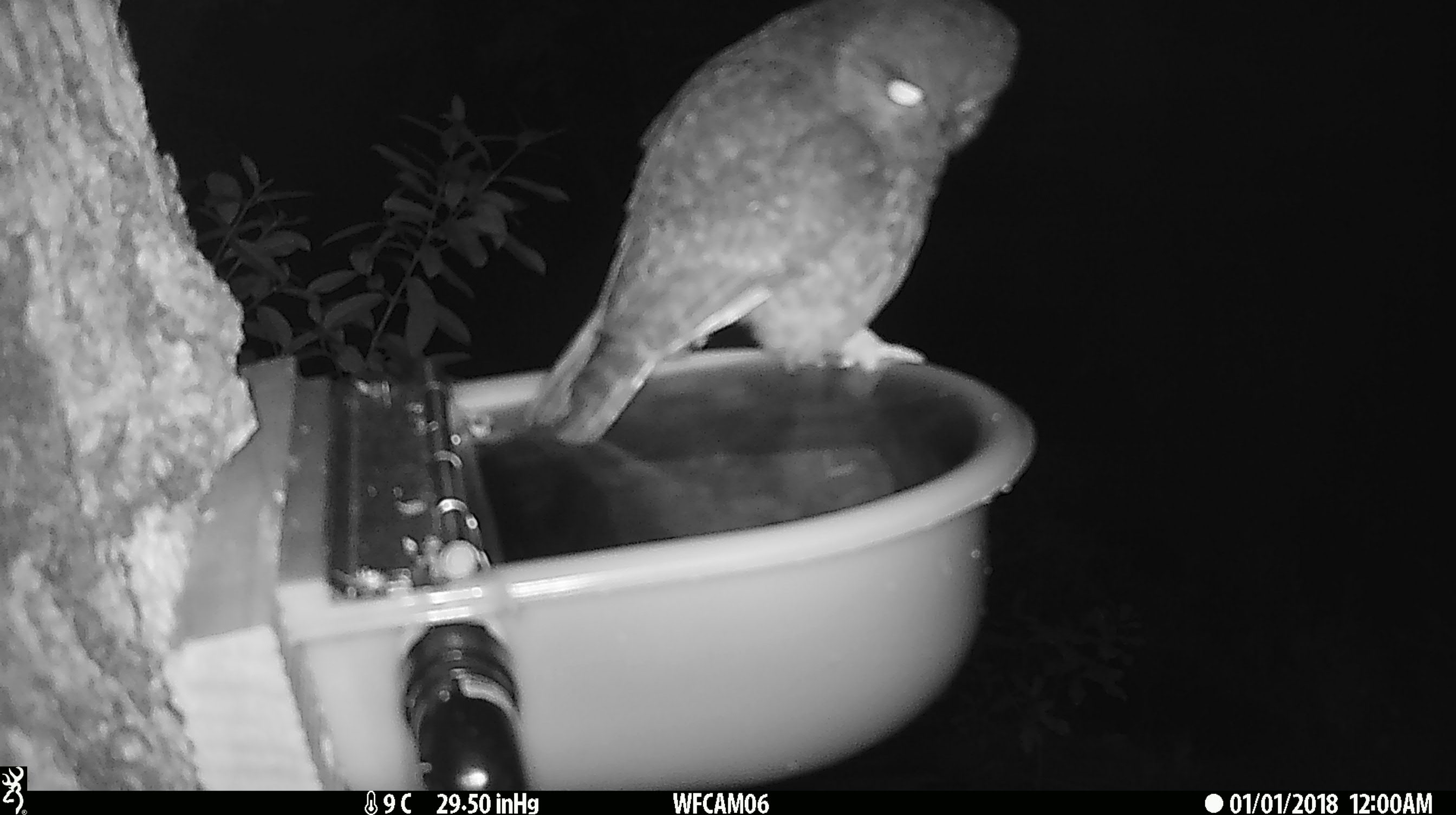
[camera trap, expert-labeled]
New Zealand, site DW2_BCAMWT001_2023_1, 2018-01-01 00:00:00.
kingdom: Animalia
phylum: Chordata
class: Aves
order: Strigiformes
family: Strigidae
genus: Ninox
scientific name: Ninox novaeseelandiae novaeseelandiae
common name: morepork